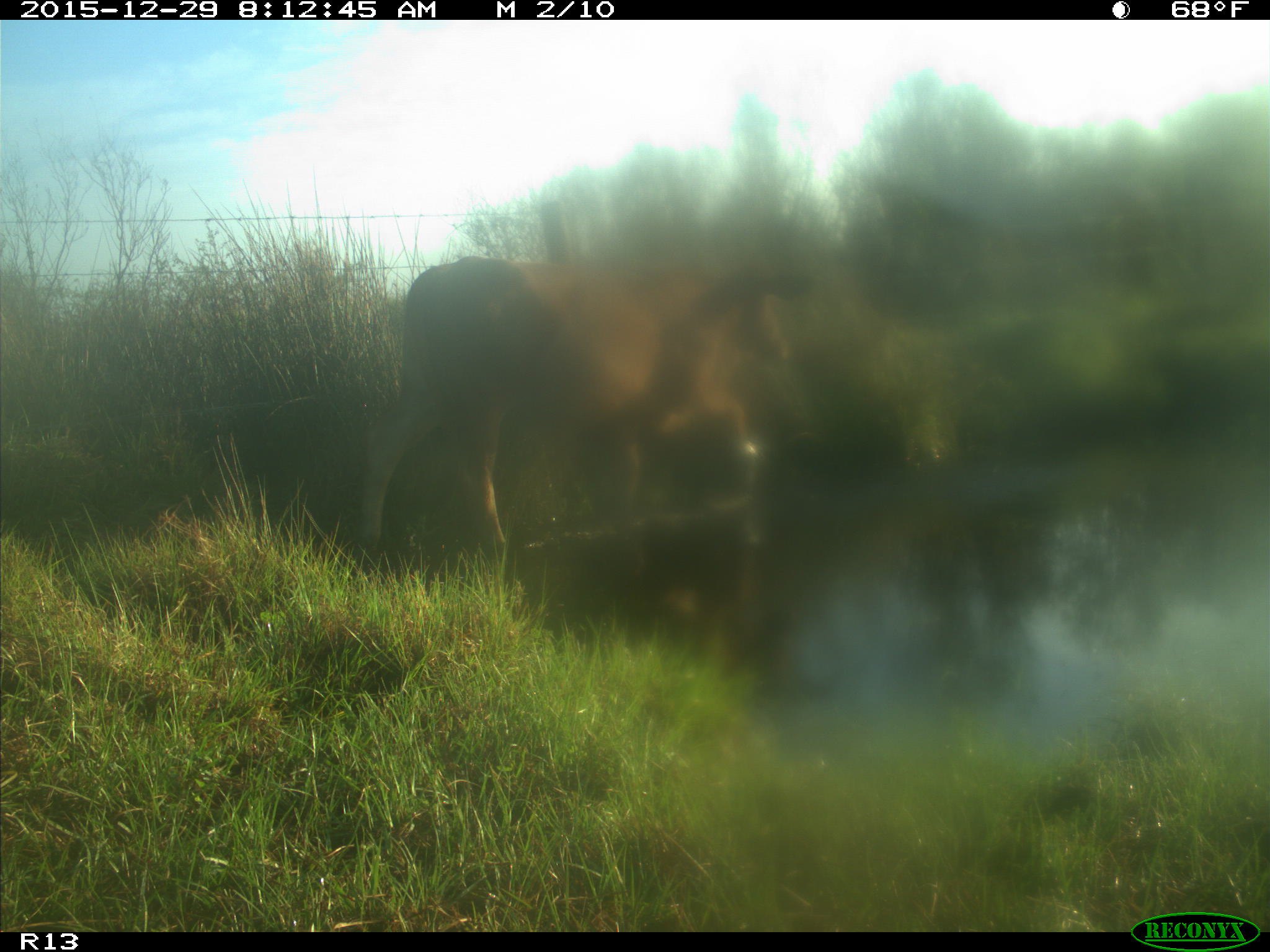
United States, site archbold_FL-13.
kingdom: Animalia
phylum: Chordata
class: Mammalia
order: Artiodactyla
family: Bovidae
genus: Bos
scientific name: Bos taurus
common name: domestic cow